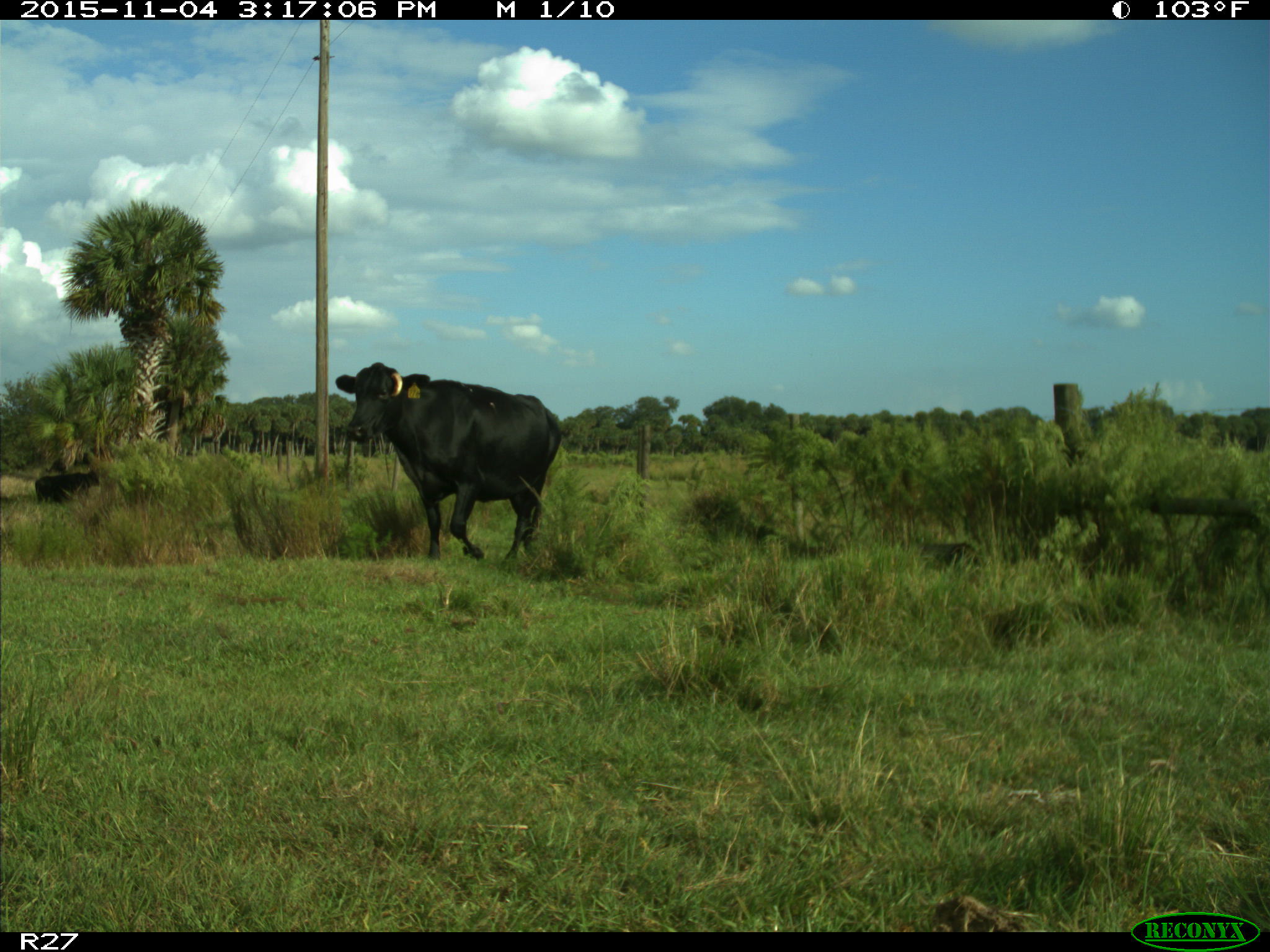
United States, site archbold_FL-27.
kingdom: Animalia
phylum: Chordata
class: Mammalia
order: Artiodactyla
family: Bovidae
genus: Bos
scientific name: Bos taurus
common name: domestic cow